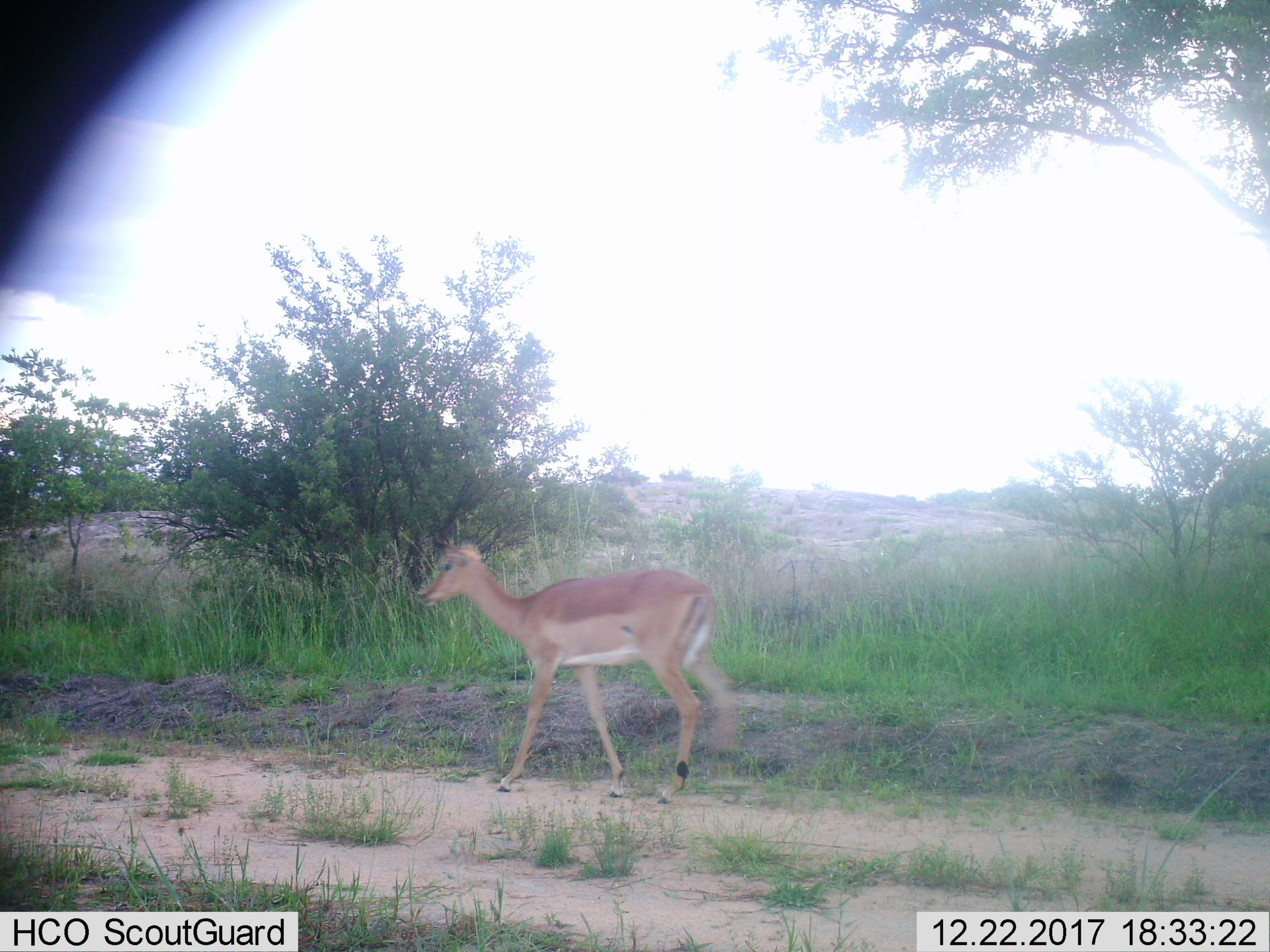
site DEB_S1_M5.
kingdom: Animalia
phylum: Chordata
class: Mammalia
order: Artiodactyla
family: Bovidae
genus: Aepyceros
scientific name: Aepyceros melampus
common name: impala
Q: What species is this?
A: Impala (Aepyceros melampus).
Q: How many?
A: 1.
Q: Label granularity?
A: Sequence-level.